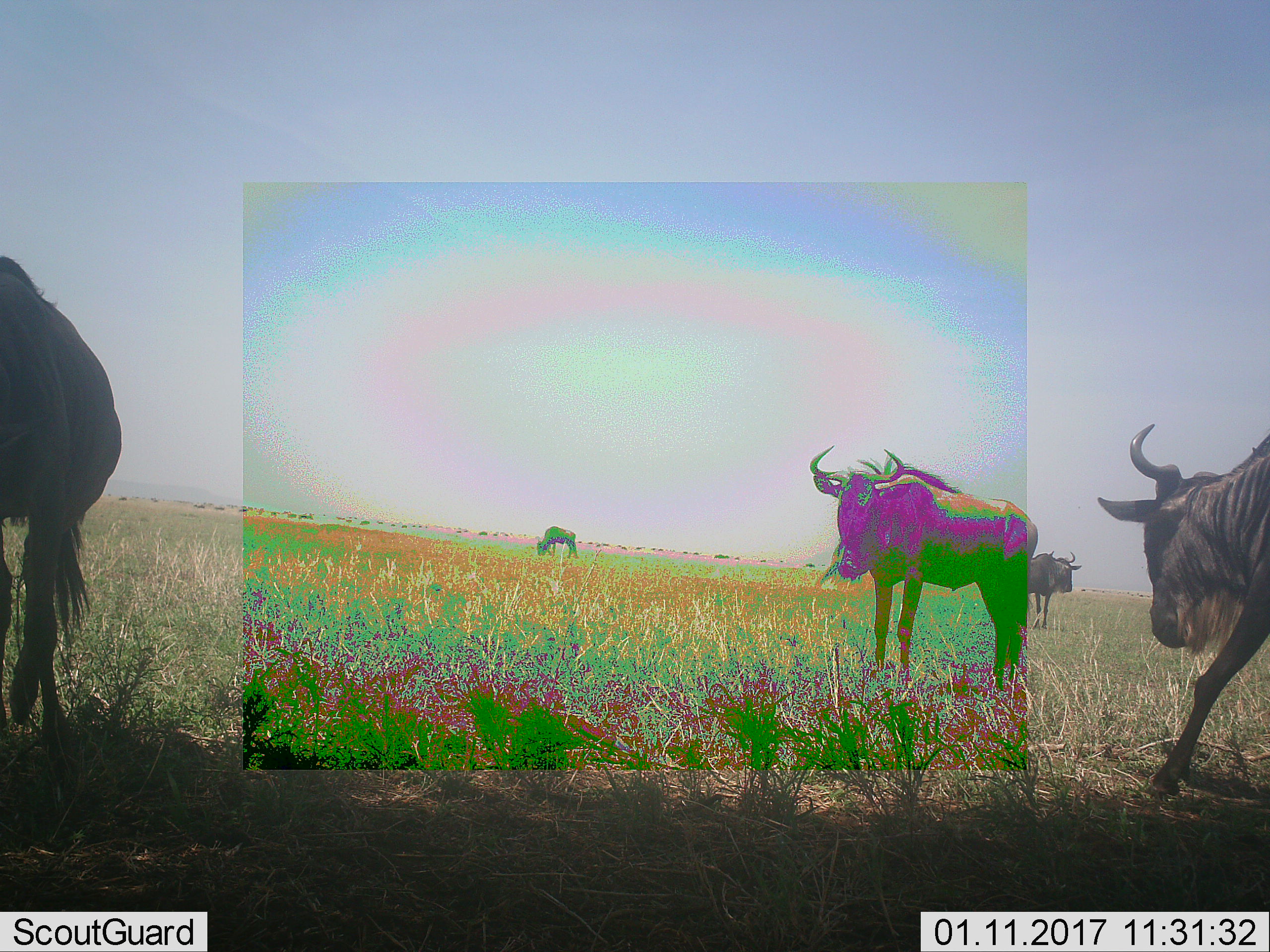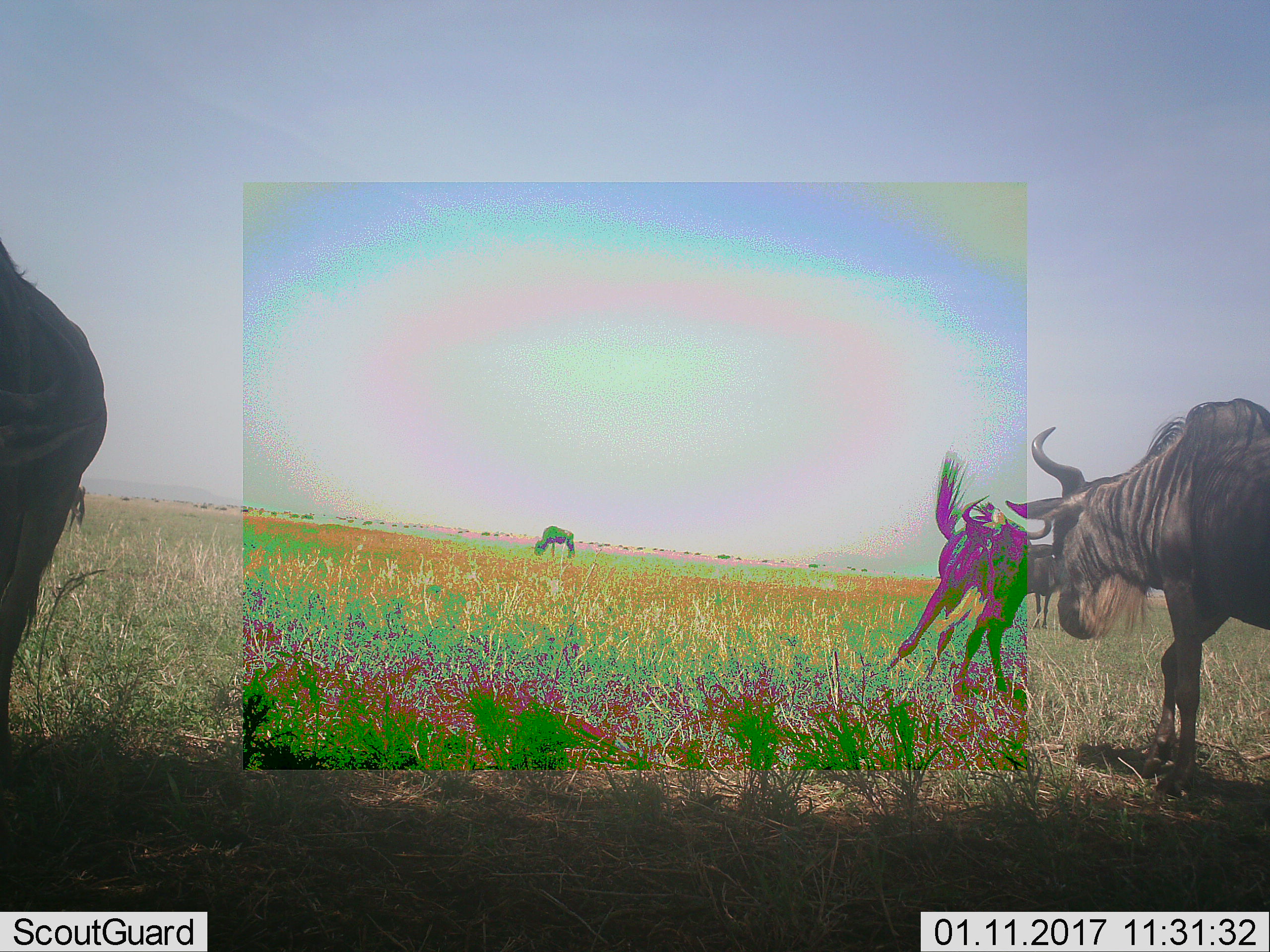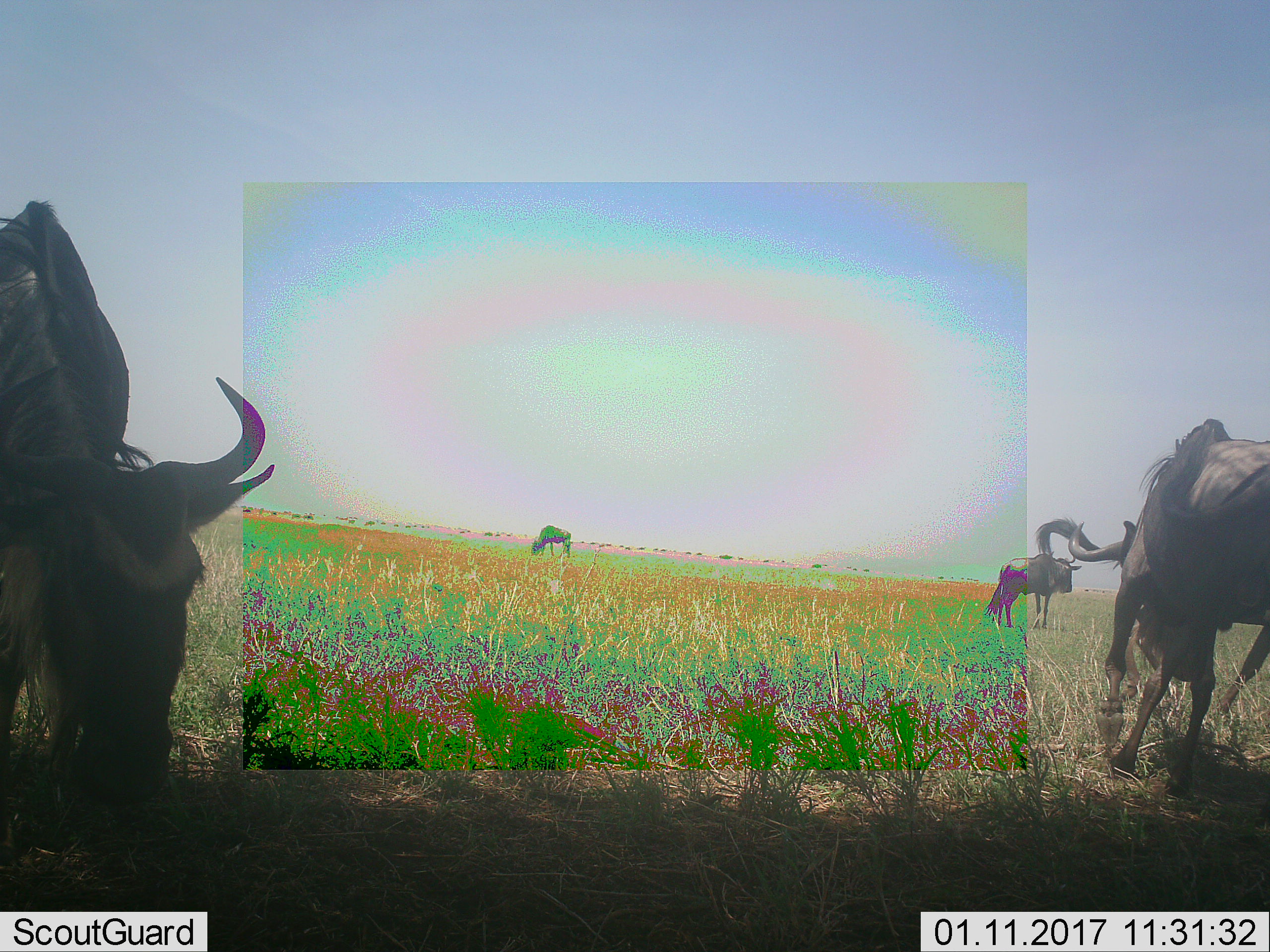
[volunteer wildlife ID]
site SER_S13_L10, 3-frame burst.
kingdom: Animalia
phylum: Chordata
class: Mammalia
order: Artiodactyla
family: Bovidae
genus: Connochaetes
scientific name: Connochaetes taurinus taurinus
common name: blue wildebeest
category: wildebeestblue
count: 11-50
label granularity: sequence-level